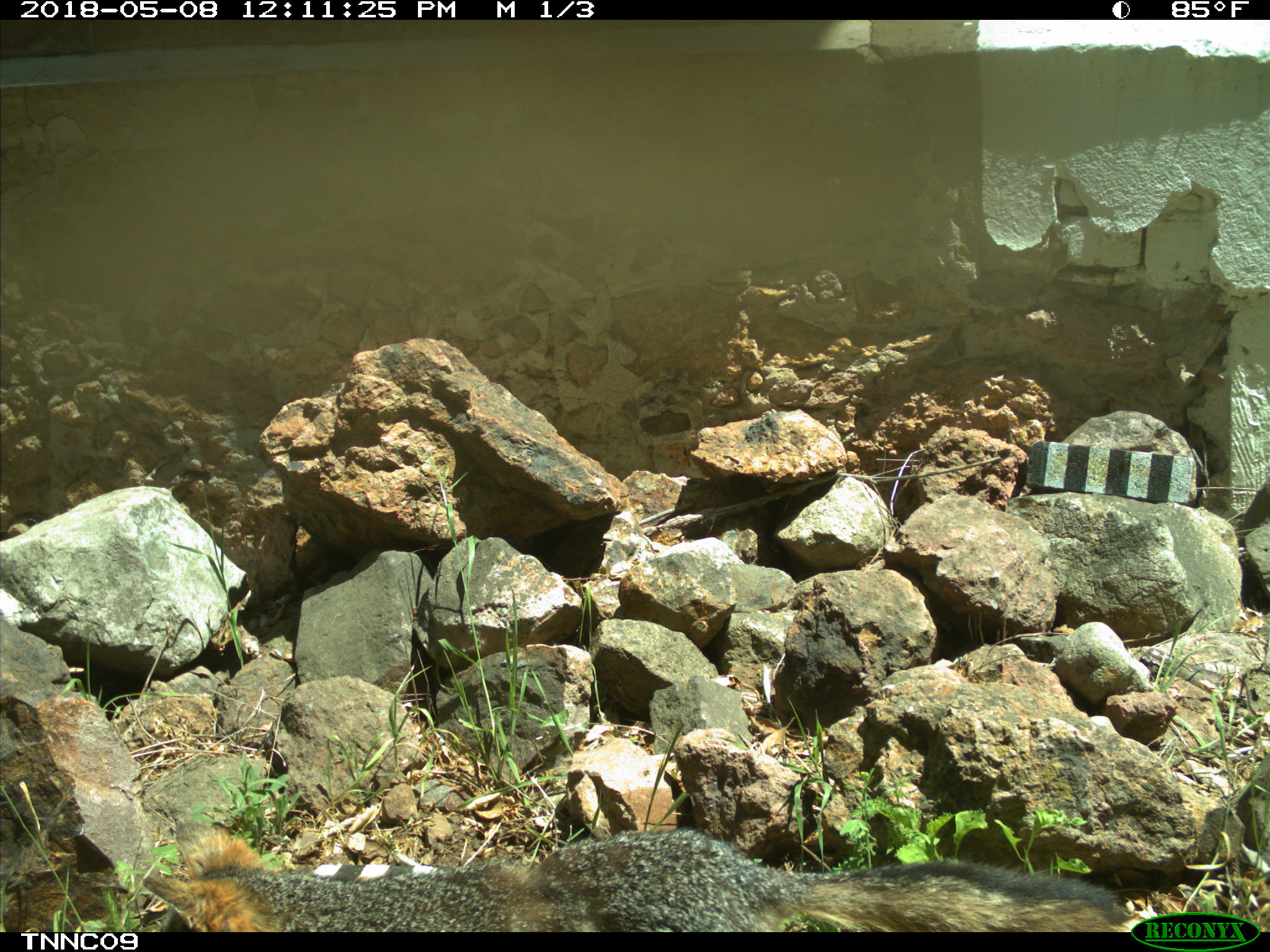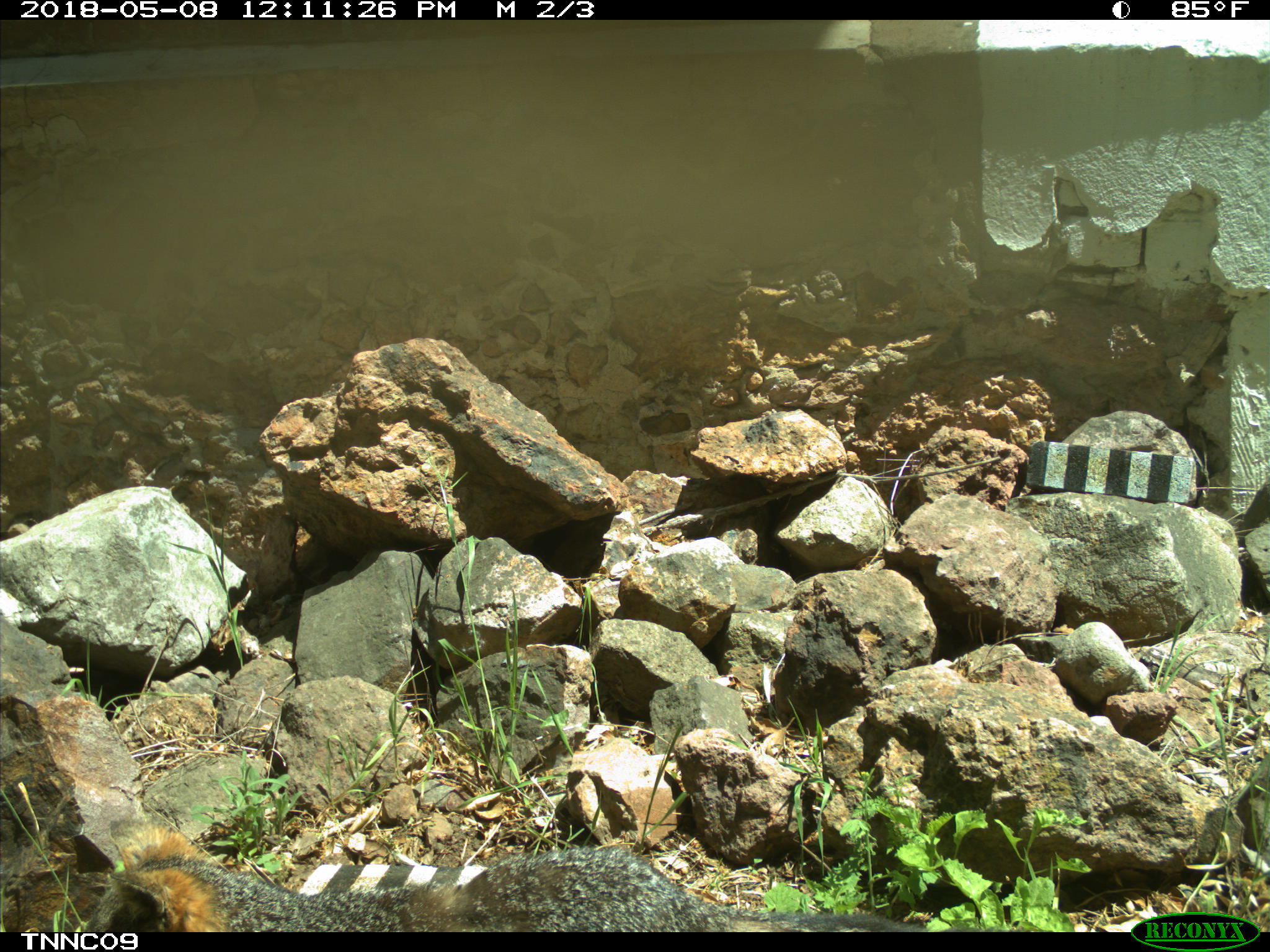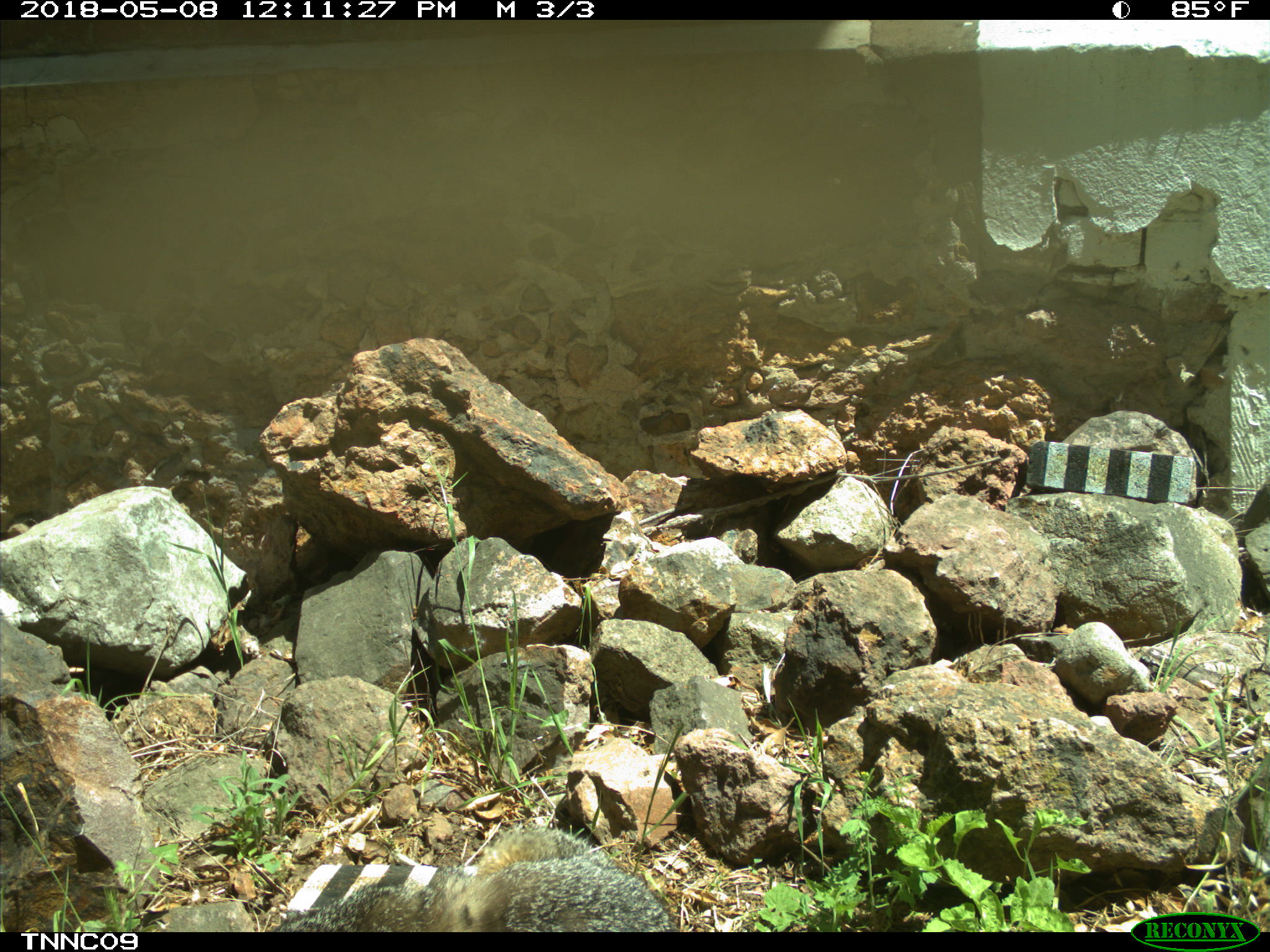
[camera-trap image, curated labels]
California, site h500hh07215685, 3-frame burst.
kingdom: Animalia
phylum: Chordata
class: Mammalia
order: Carnivora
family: Canidae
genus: Urocyon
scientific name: Urocyon littoralis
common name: island fox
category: fox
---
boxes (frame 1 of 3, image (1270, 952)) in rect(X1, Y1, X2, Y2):
fox: rect(142, 818, 1131, 931)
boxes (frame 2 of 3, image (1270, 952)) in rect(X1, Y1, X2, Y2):
fox: rect(86, 818, 927, 932)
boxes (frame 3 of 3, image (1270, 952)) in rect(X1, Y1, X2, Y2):
fox: rect(267, 822, 678, 932)